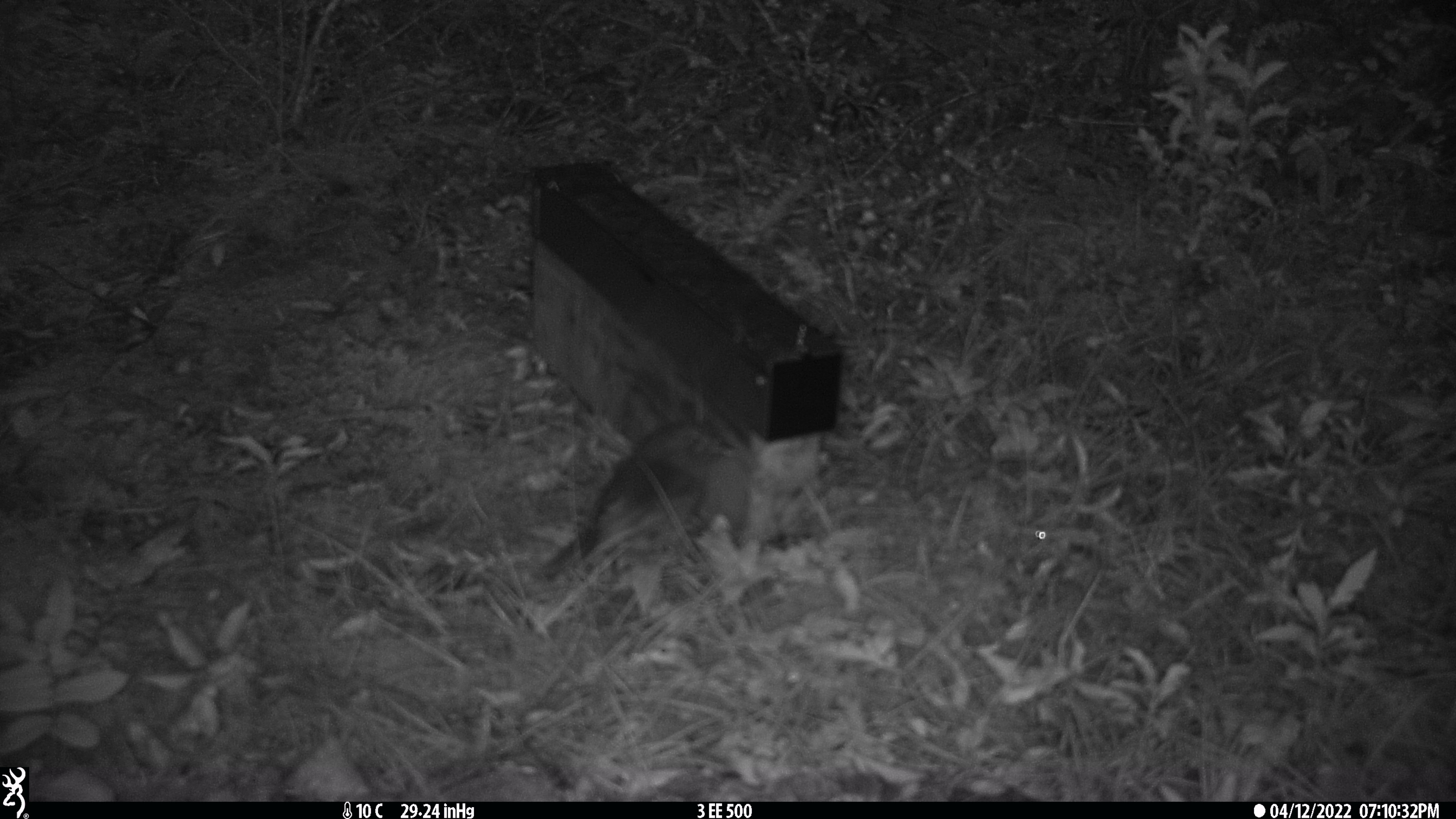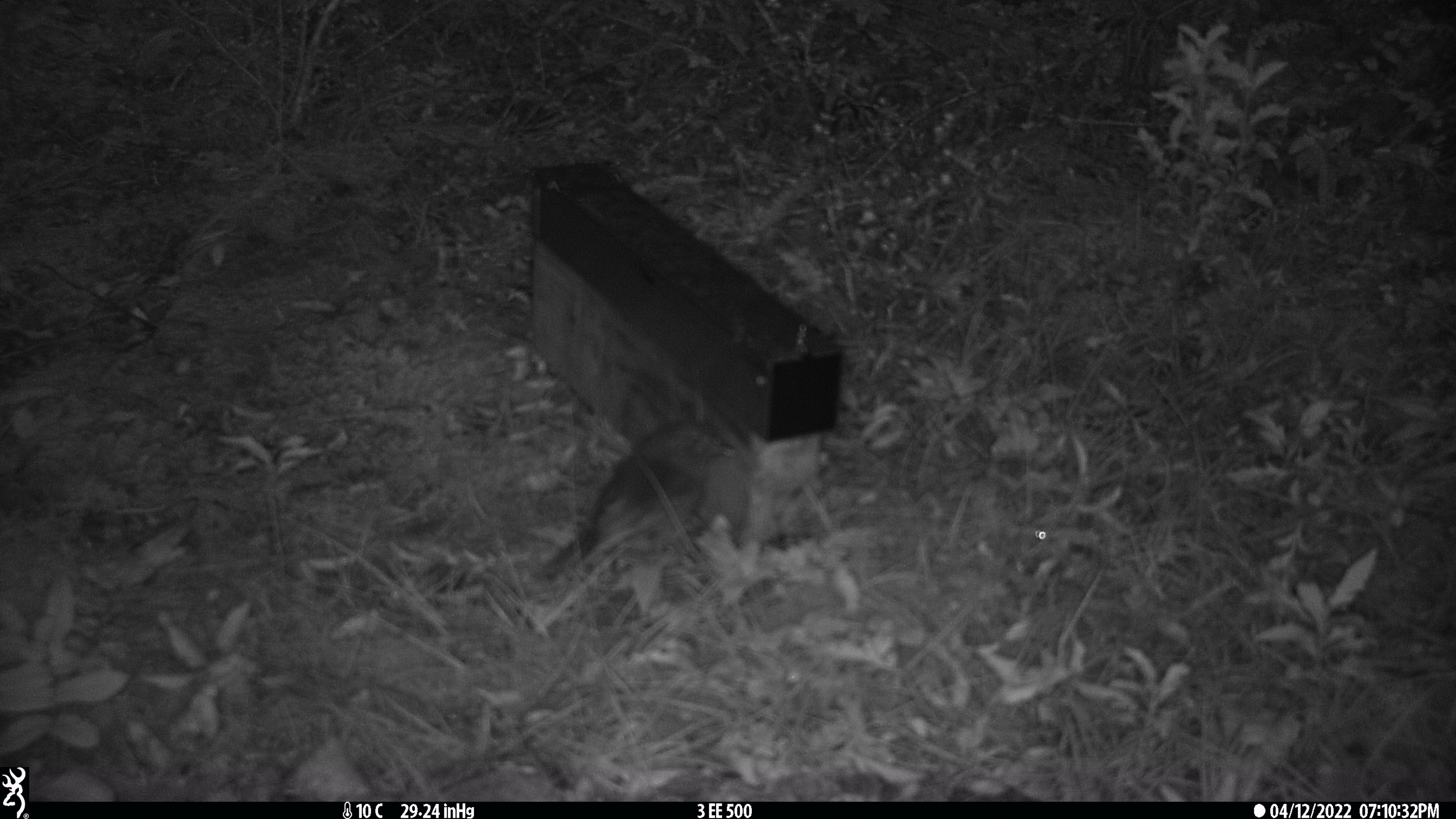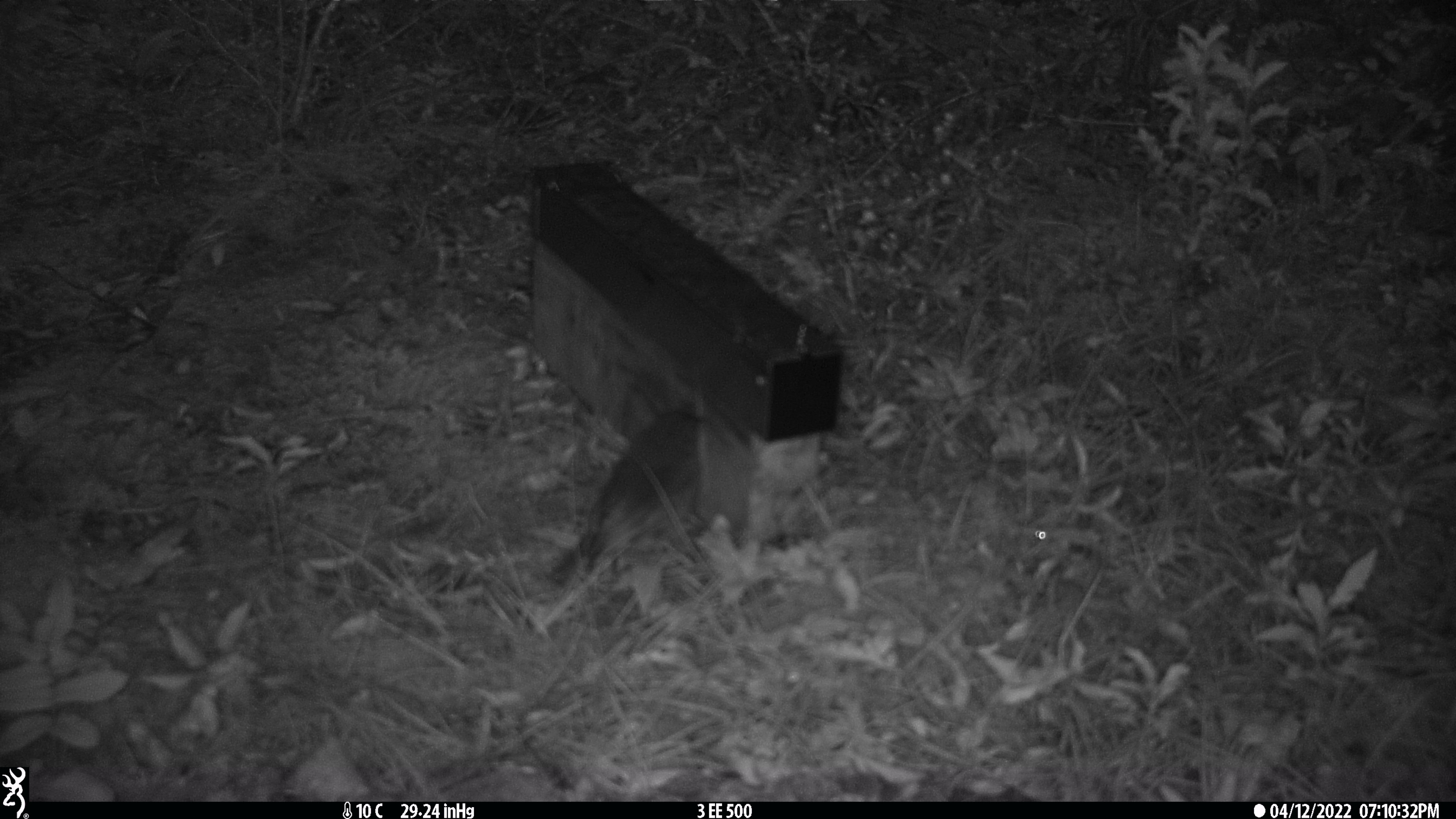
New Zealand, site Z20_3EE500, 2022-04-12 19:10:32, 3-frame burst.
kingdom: Animalia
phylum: Chordata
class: Aves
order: Passeriformes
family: Petroicidae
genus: Petroica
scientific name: Petroica macrocephala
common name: tomtit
Tomtit (Petroica macrocephala).